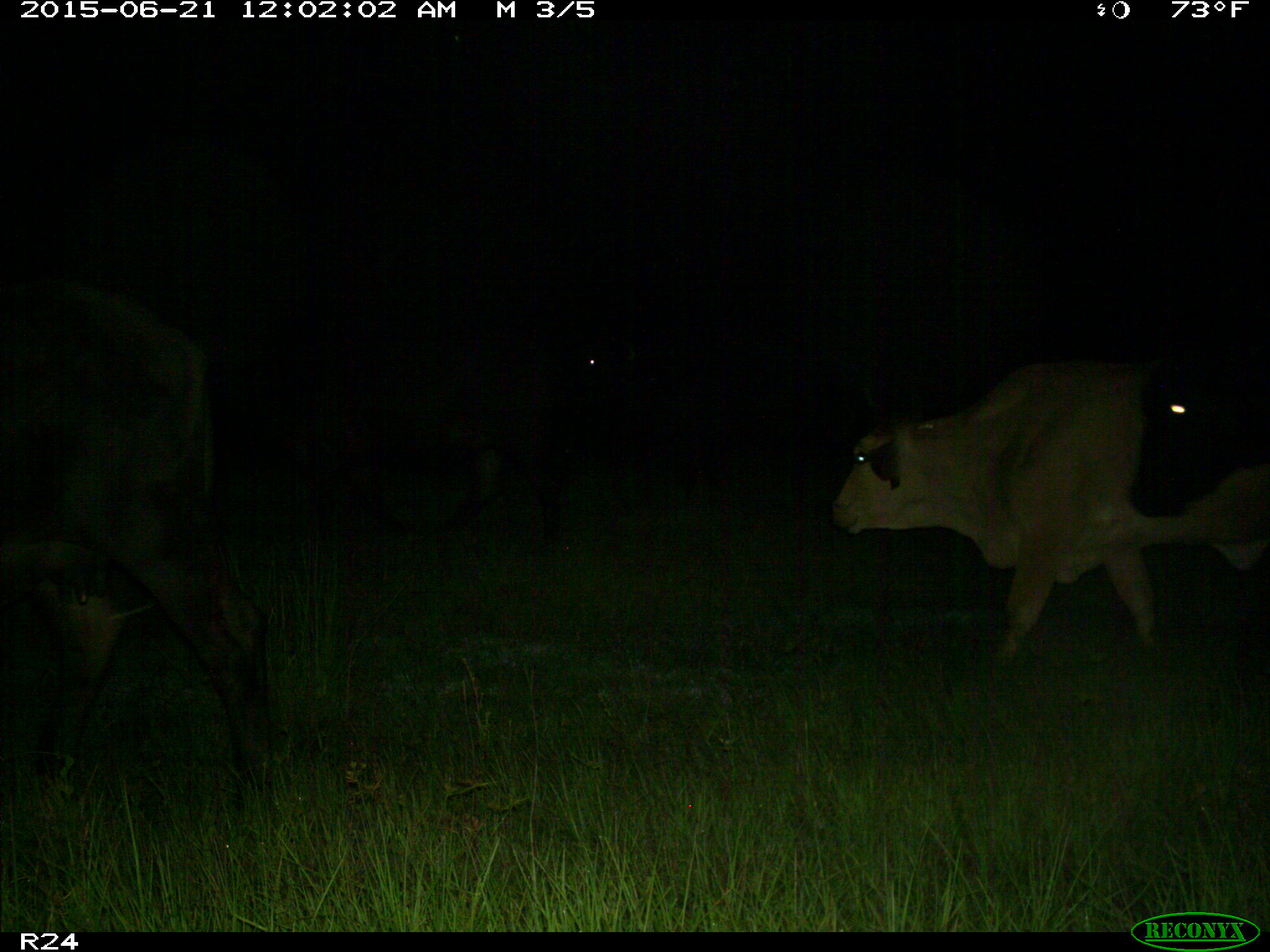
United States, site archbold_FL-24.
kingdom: Animalia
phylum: Chordata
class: Mammalia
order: Artiodactyla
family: Bovidae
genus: Bos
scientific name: Bos taurus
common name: domestic cow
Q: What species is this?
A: Bos taurus (domestic cow).